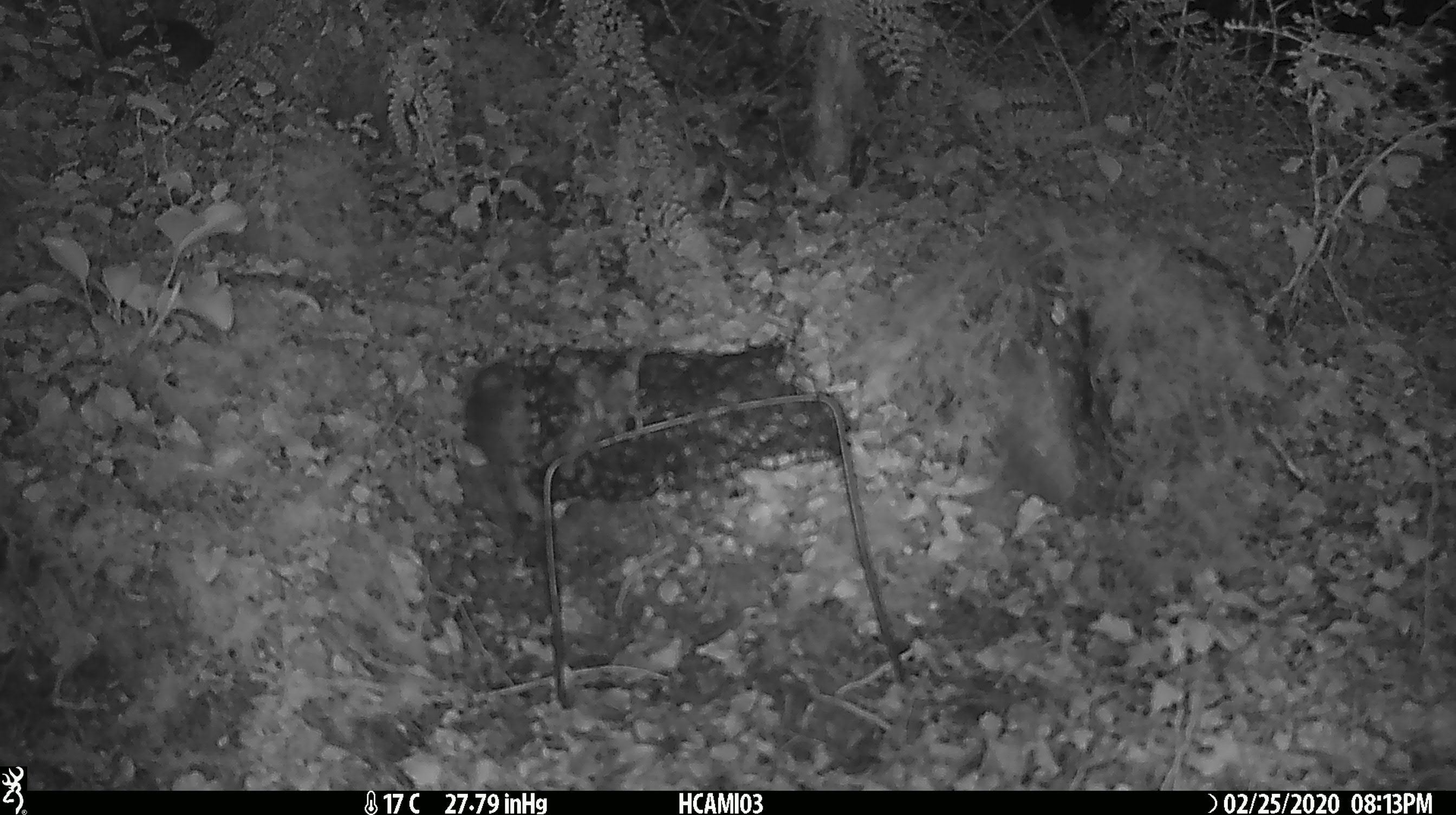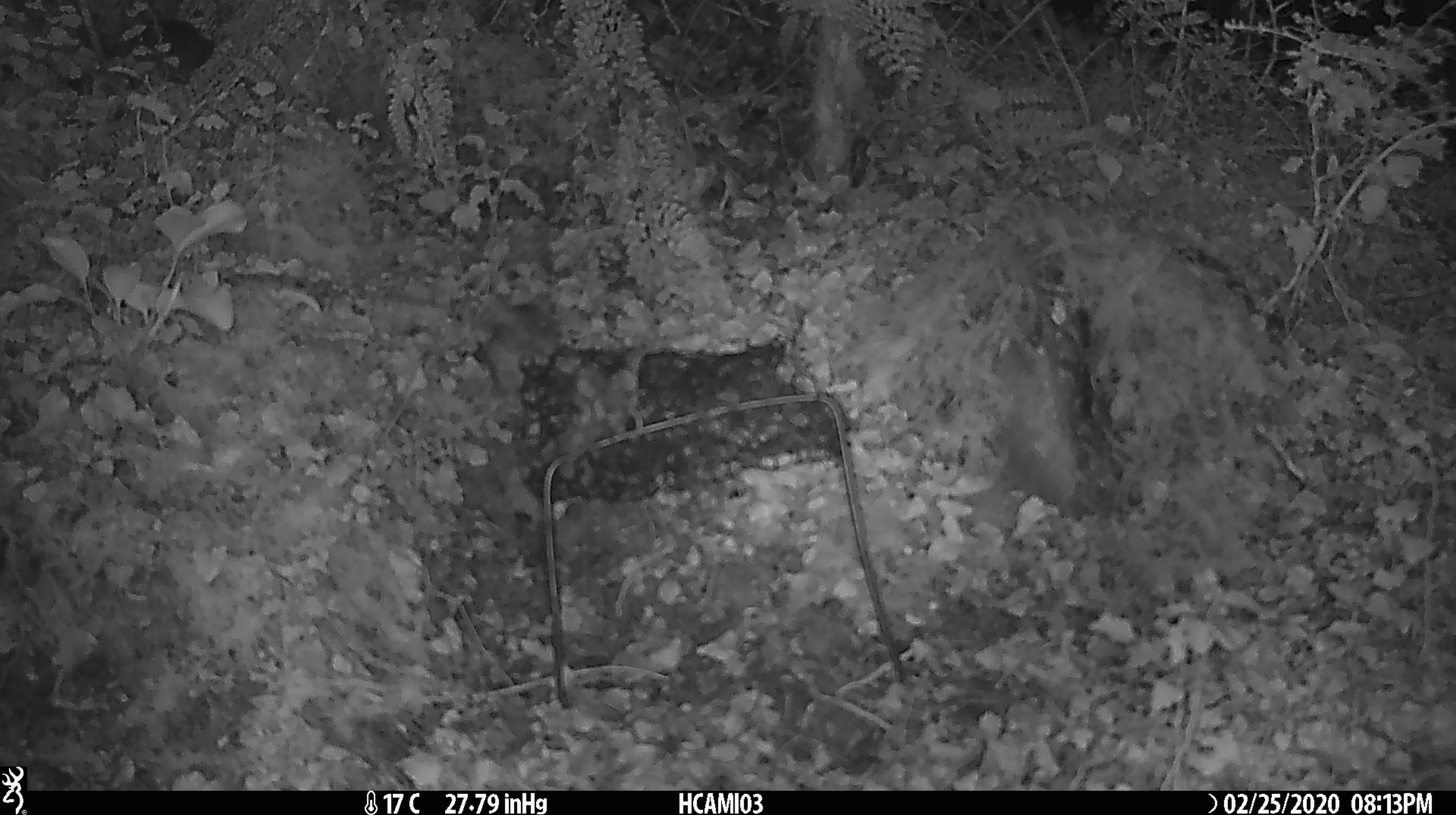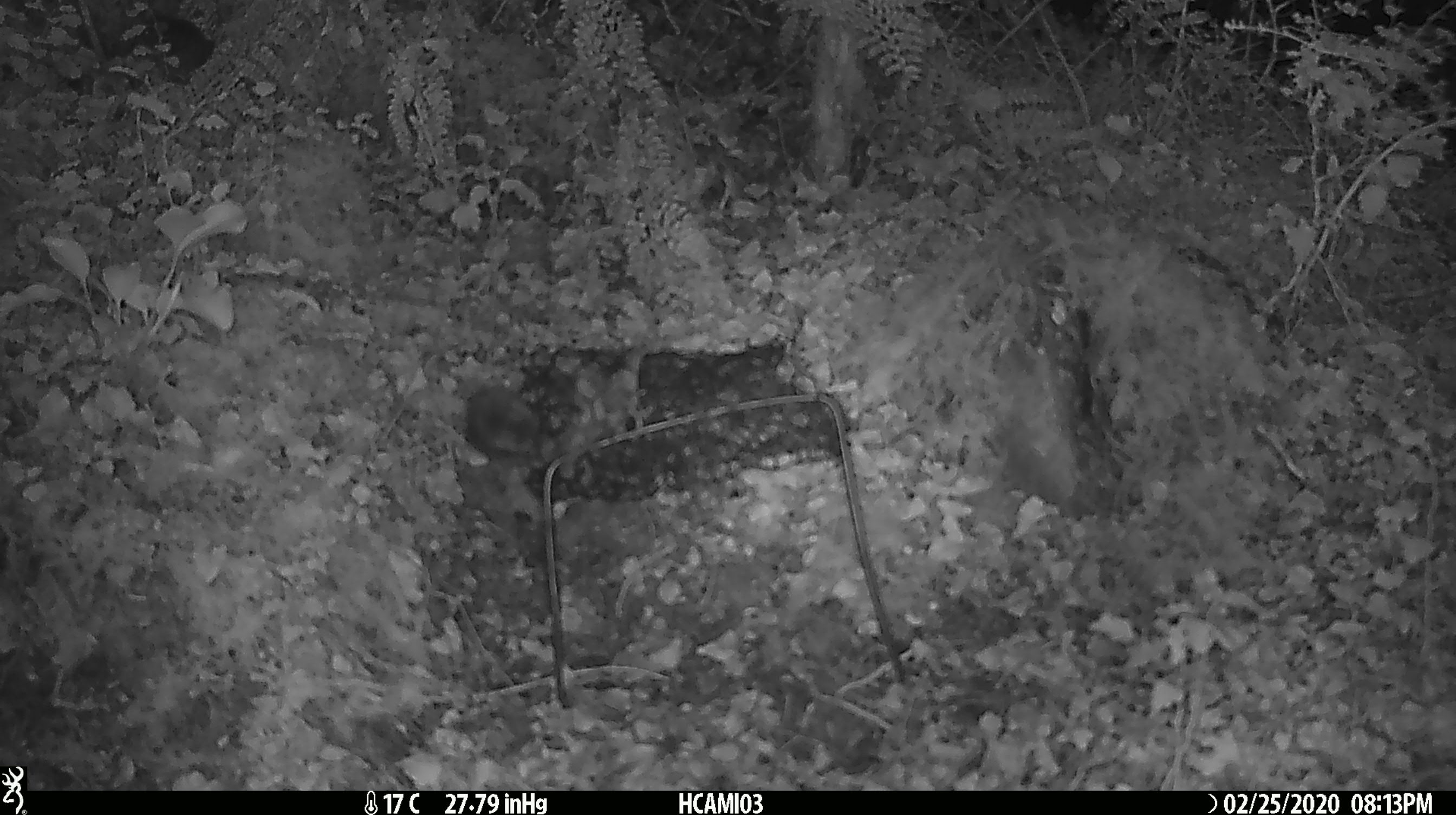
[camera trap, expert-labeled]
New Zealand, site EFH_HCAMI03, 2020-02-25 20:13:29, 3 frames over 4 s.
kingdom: Animalia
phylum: Chordata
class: Mammalia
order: Rodentia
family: Muridae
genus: Mus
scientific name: Mus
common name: mouse